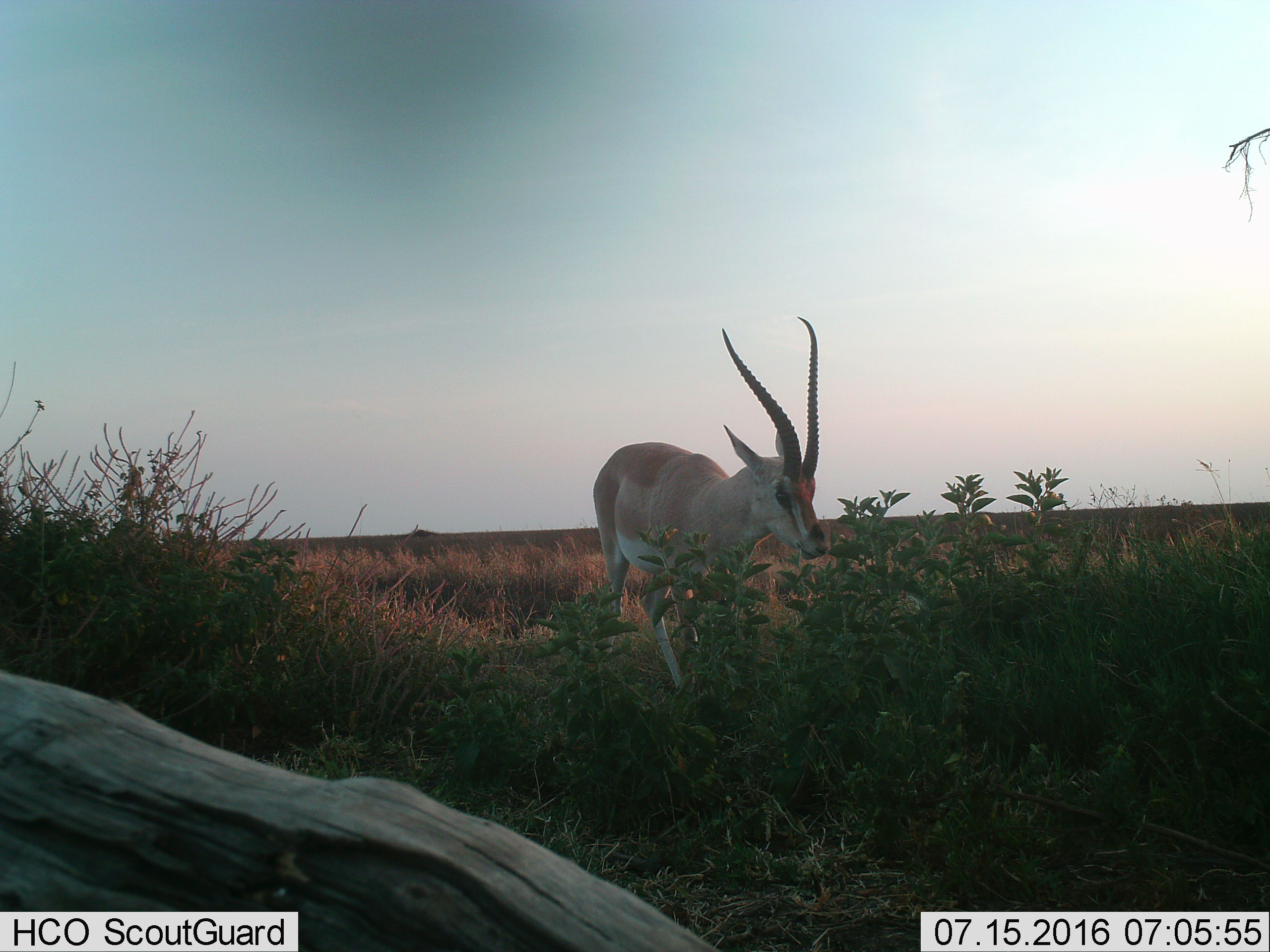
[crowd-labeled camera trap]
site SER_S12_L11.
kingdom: Animalia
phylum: Chordata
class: Mammalia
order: Artiodactyla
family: Bovidae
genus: Nanger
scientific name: Nanger granti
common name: grant's gazelle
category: gazellegrants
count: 1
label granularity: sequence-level